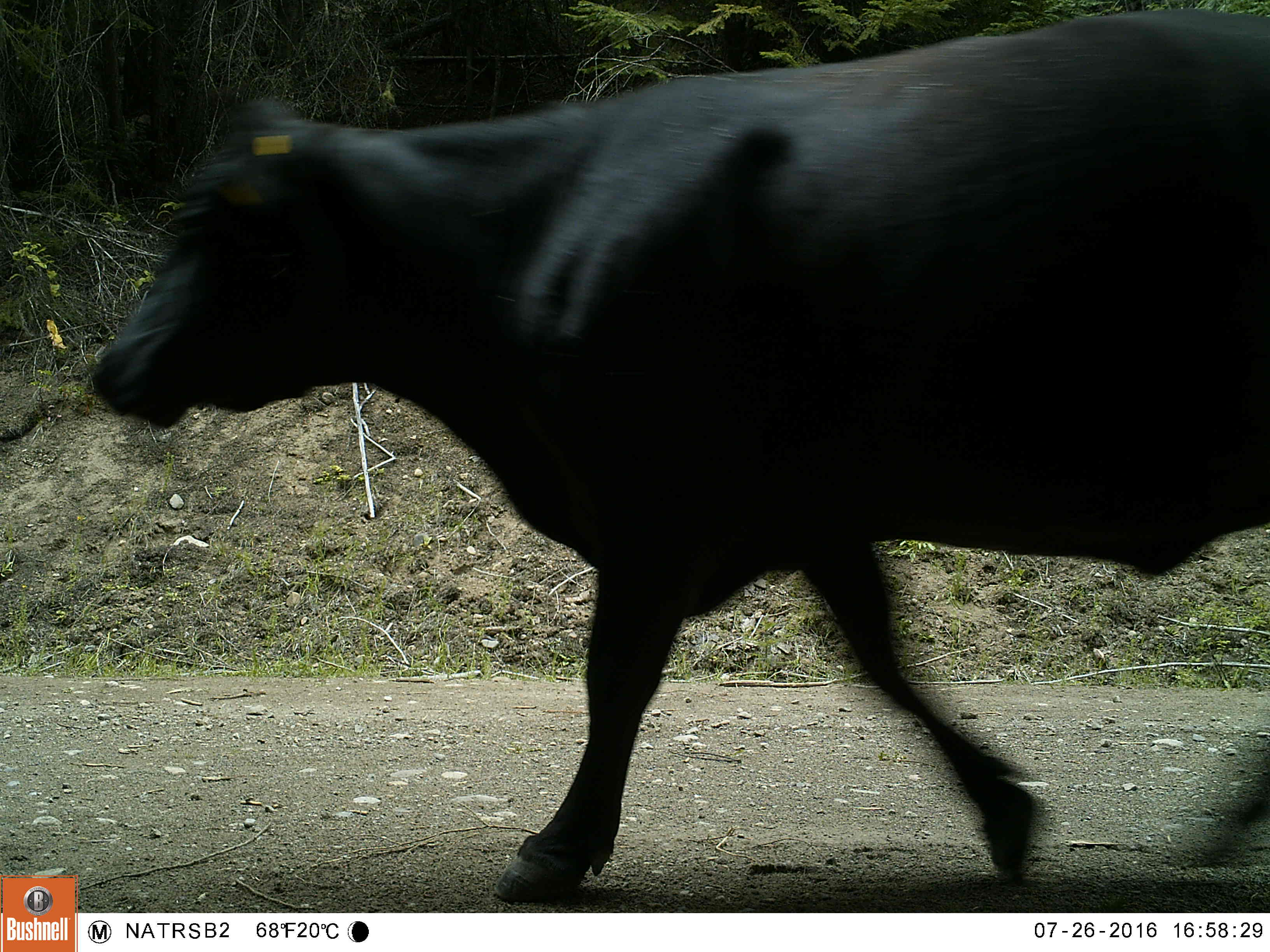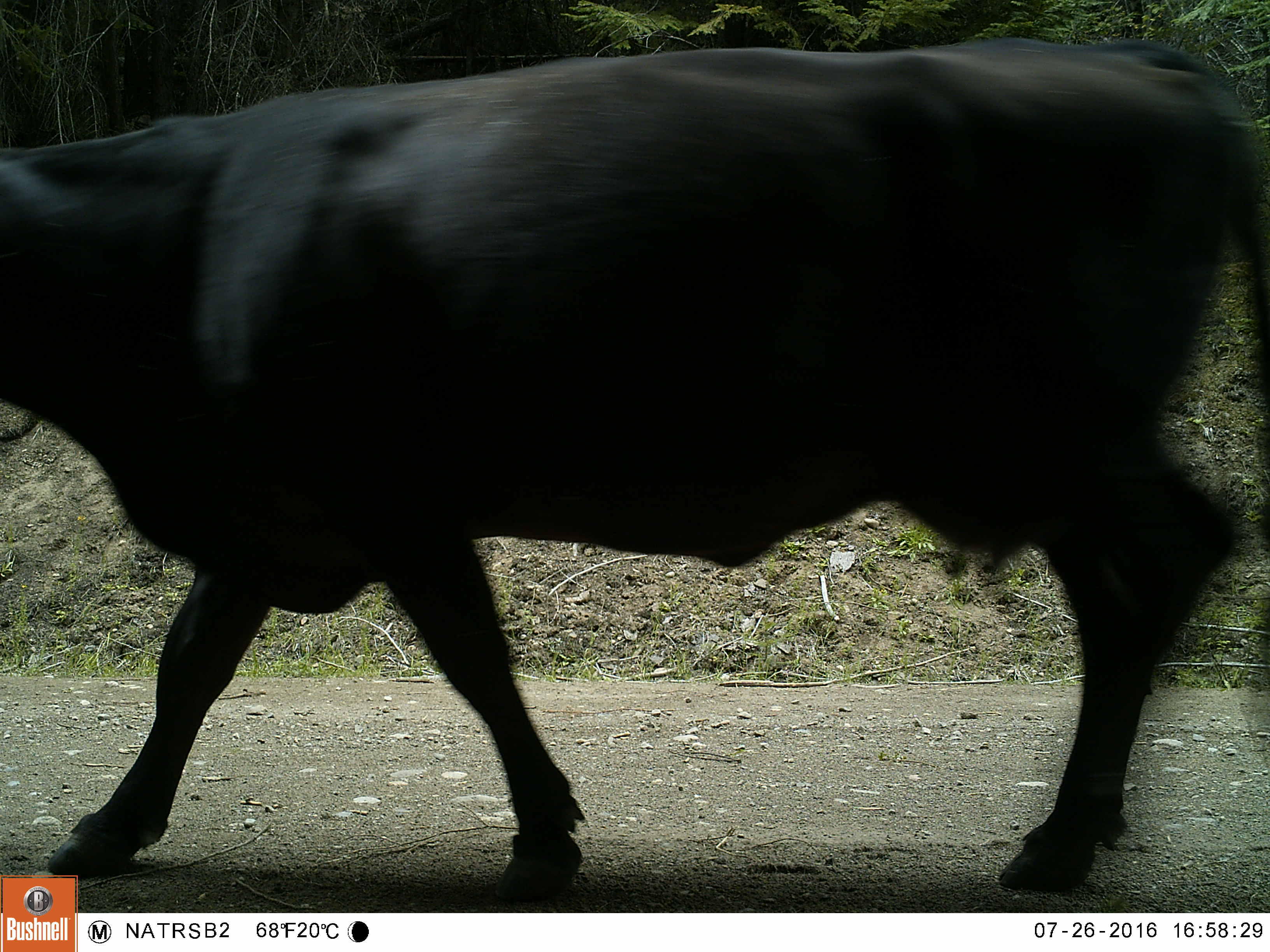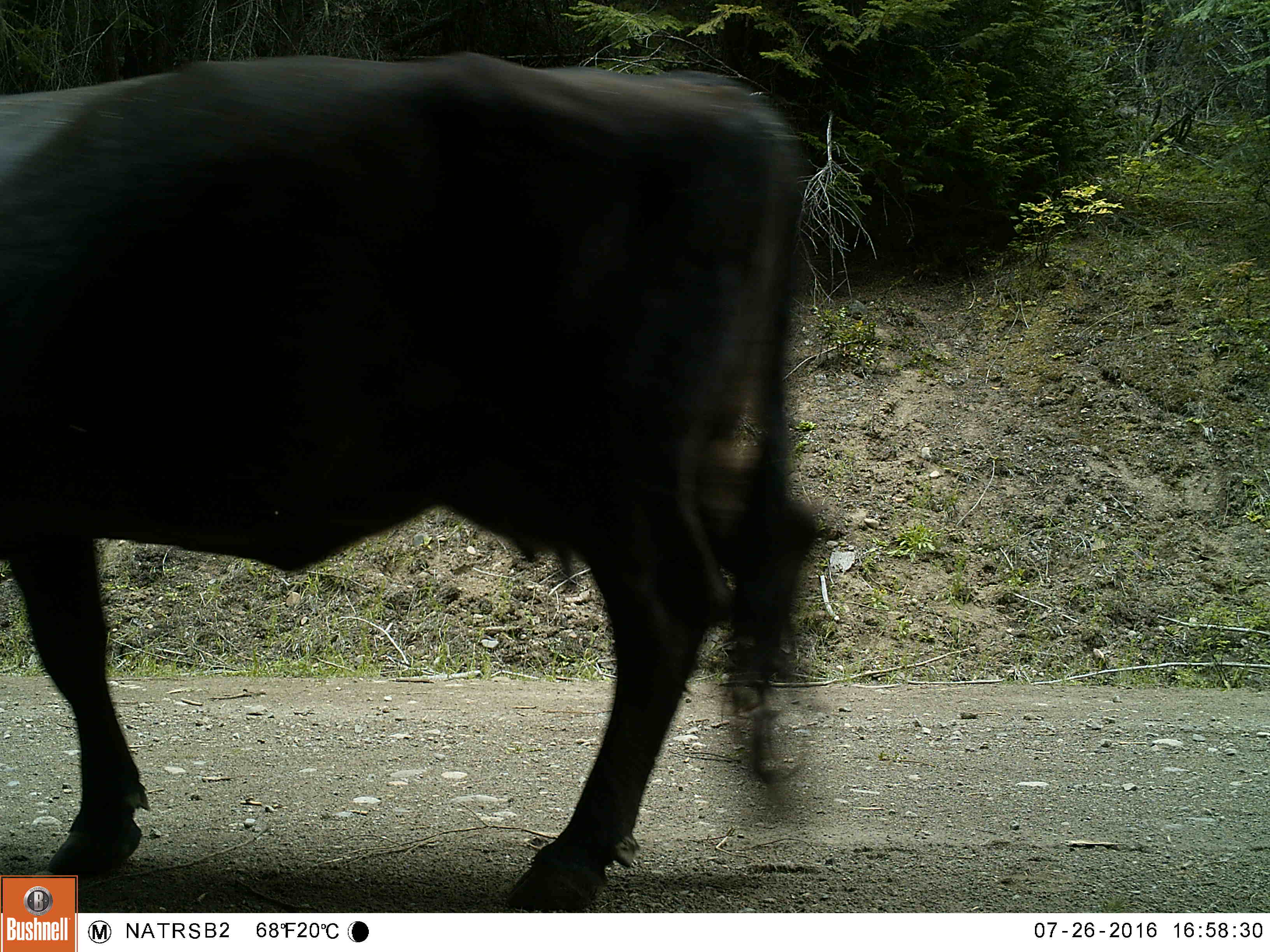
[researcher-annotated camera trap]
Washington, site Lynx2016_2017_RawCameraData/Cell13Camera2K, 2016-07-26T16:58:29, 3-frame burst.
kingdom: Animalia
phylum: Chordata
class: Mammalia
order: Artiodactyla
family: Bovidae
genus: Bos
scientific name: Bos taurus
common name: domestic cattle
Domestic cattle (Bos taurus). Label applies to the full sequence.